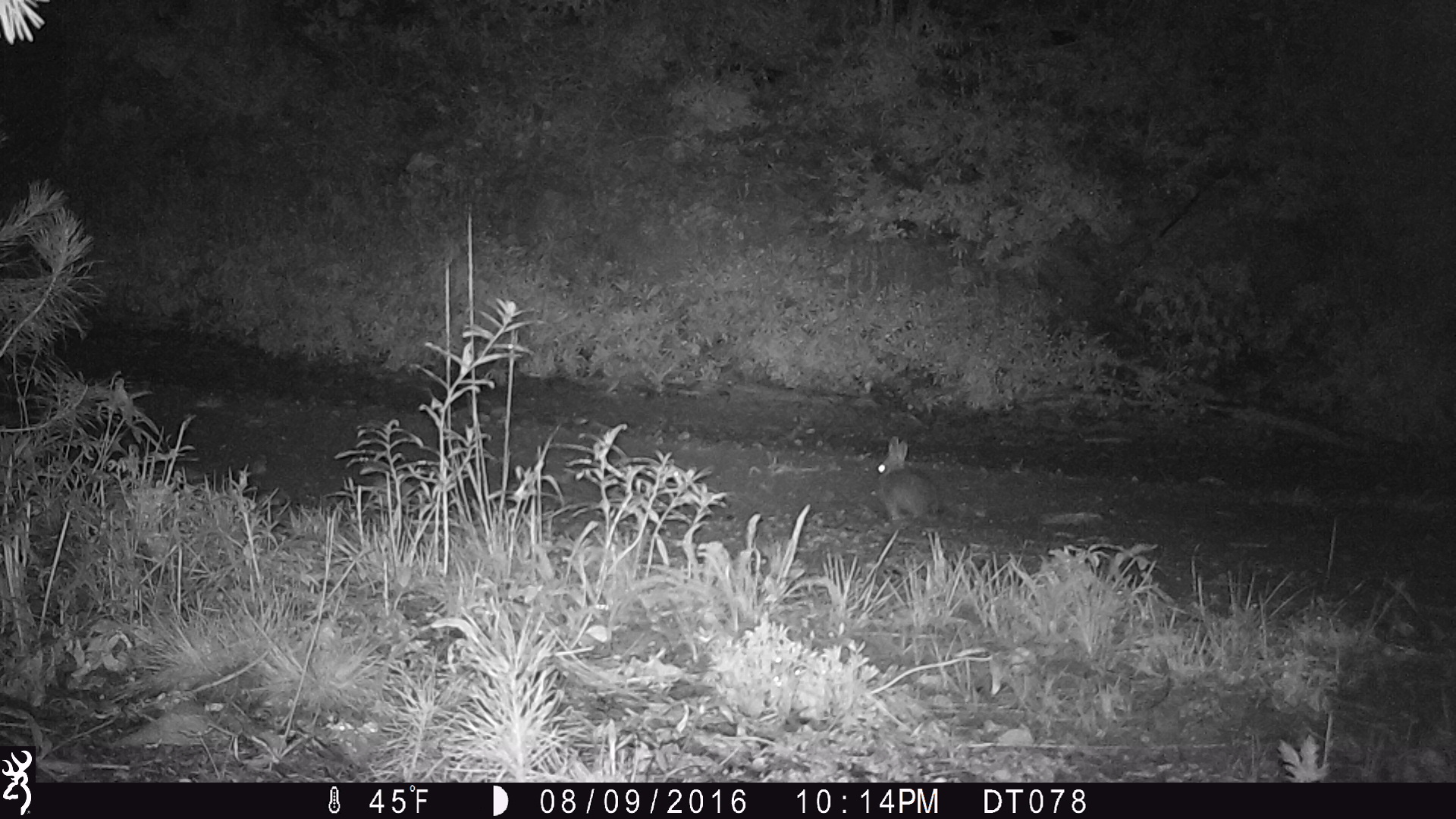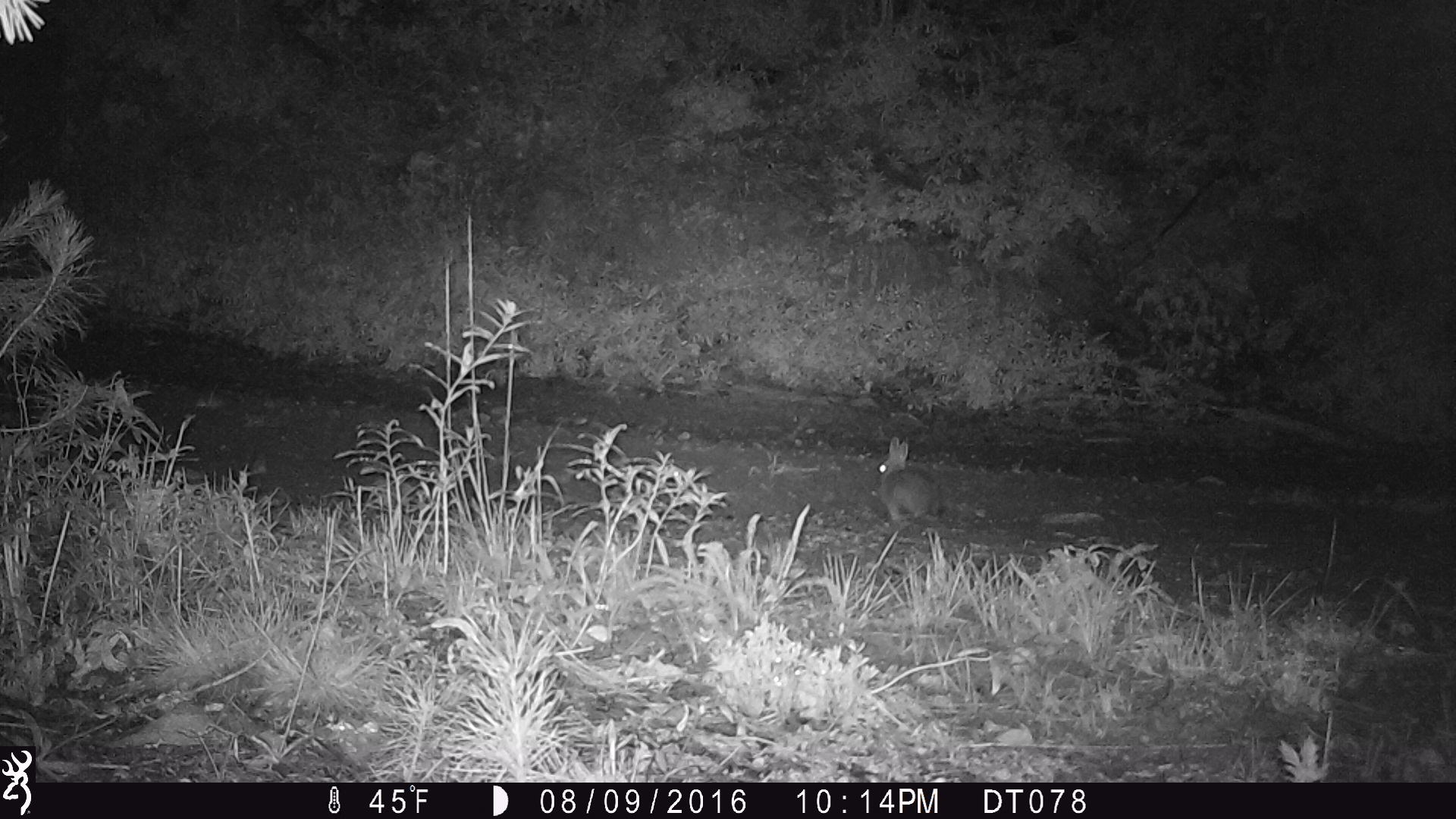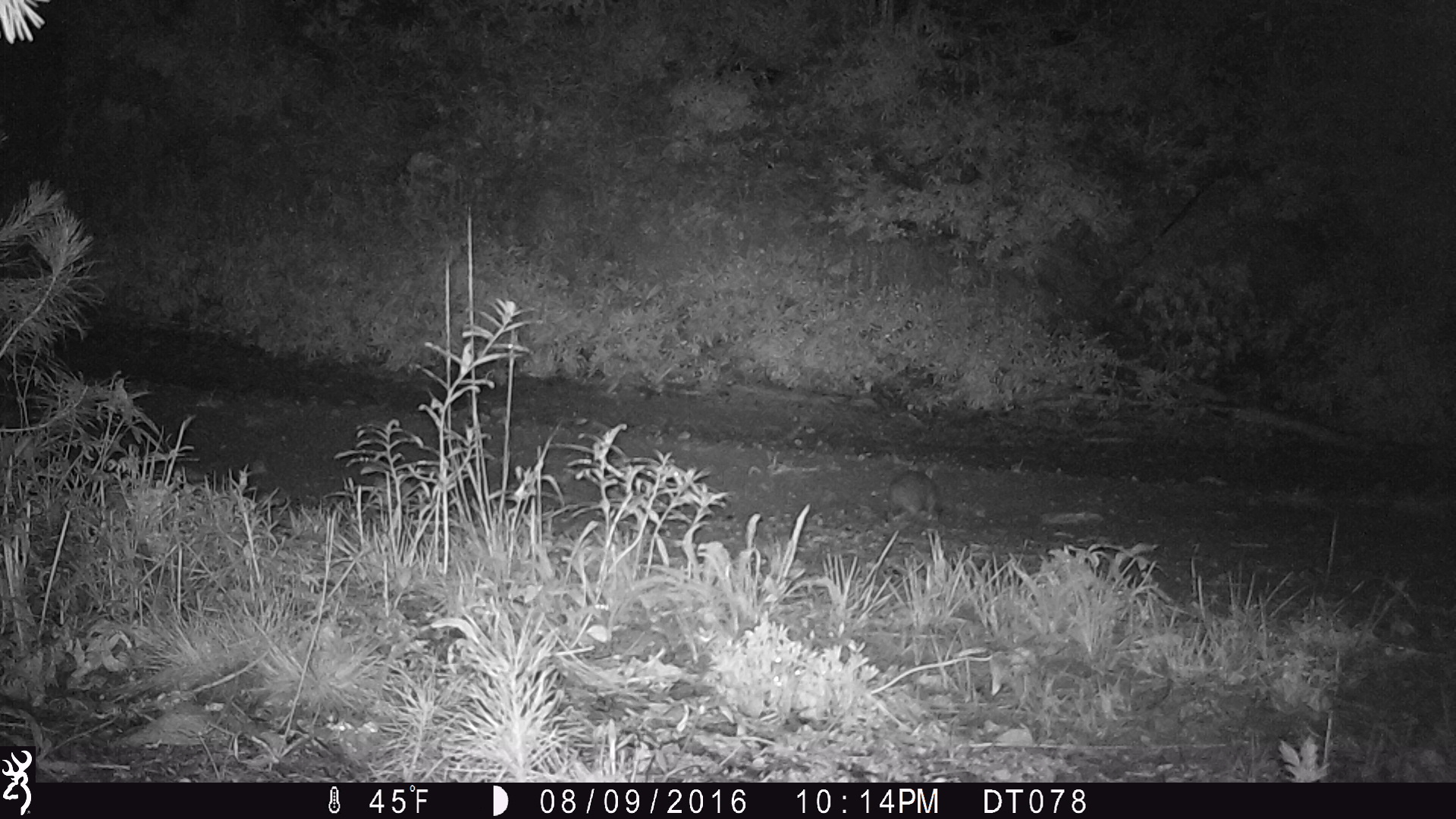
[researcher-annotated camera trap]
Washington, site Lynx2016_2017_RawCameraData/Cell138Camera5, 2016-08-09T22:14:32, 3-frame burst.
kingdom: Animalia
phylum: Chordata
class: Mammalia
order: Lagomorpha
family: Leporidae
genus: Lepus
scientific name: Lepus americanus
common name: snowshoe hare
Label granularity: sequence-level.